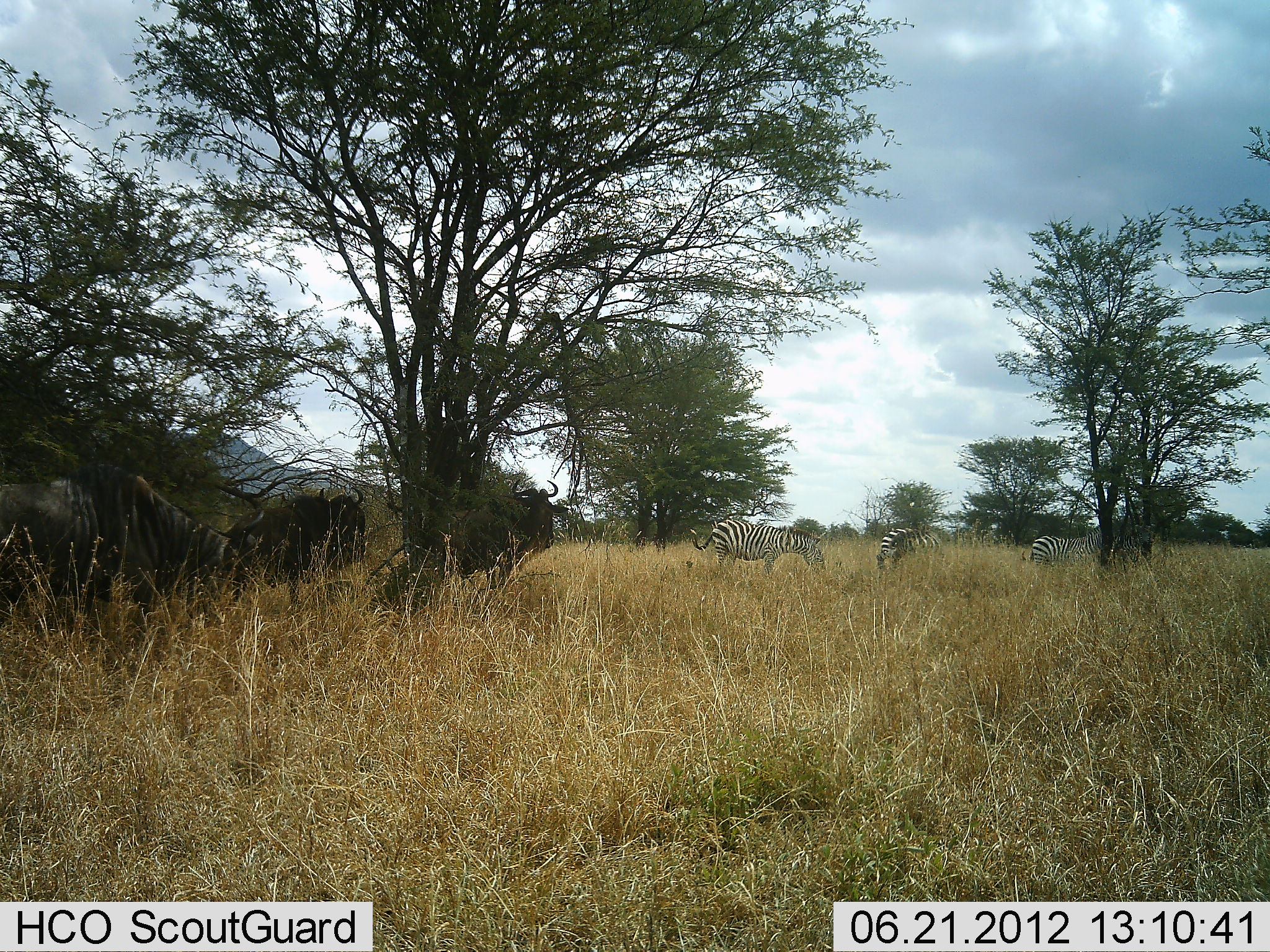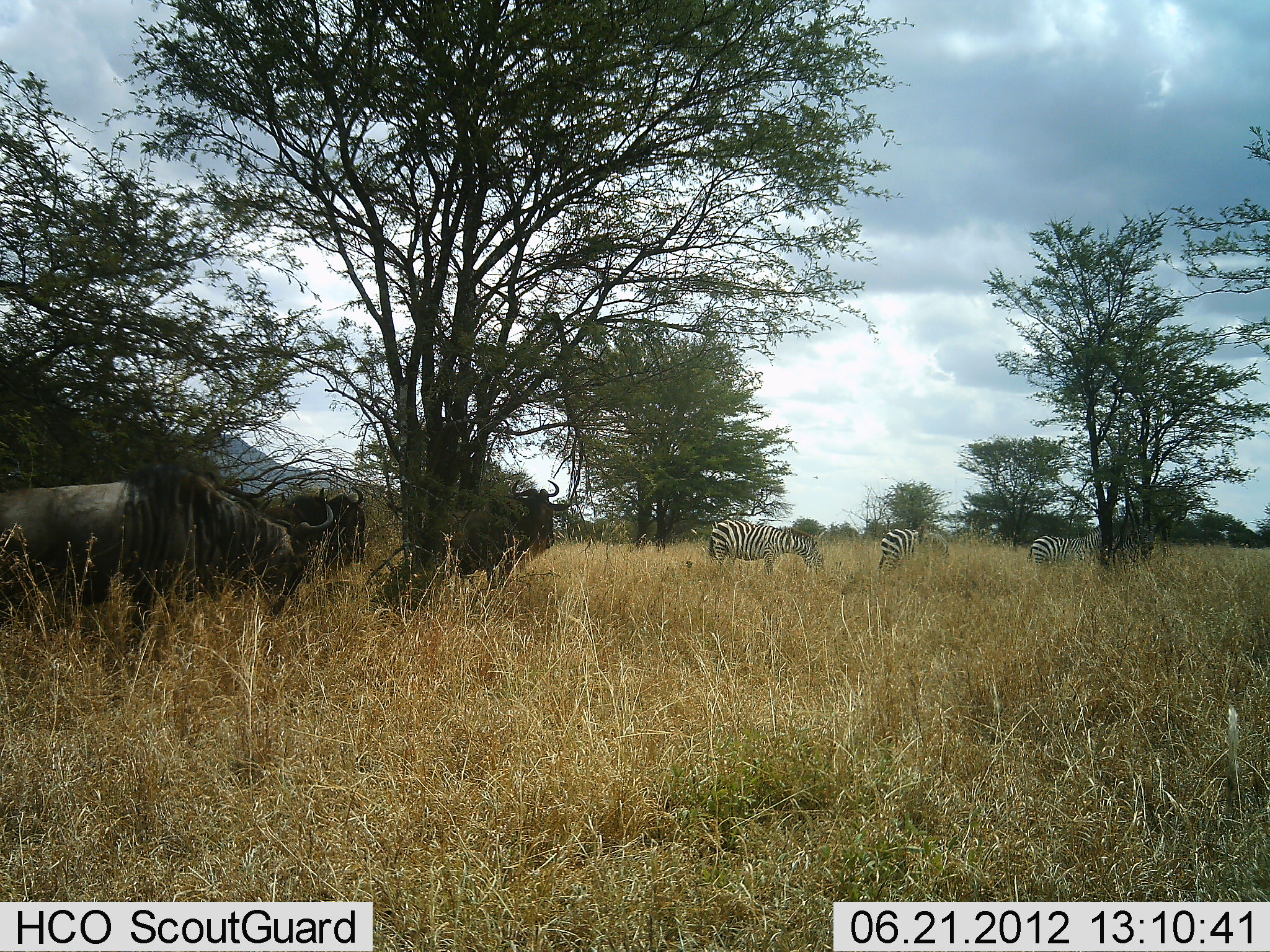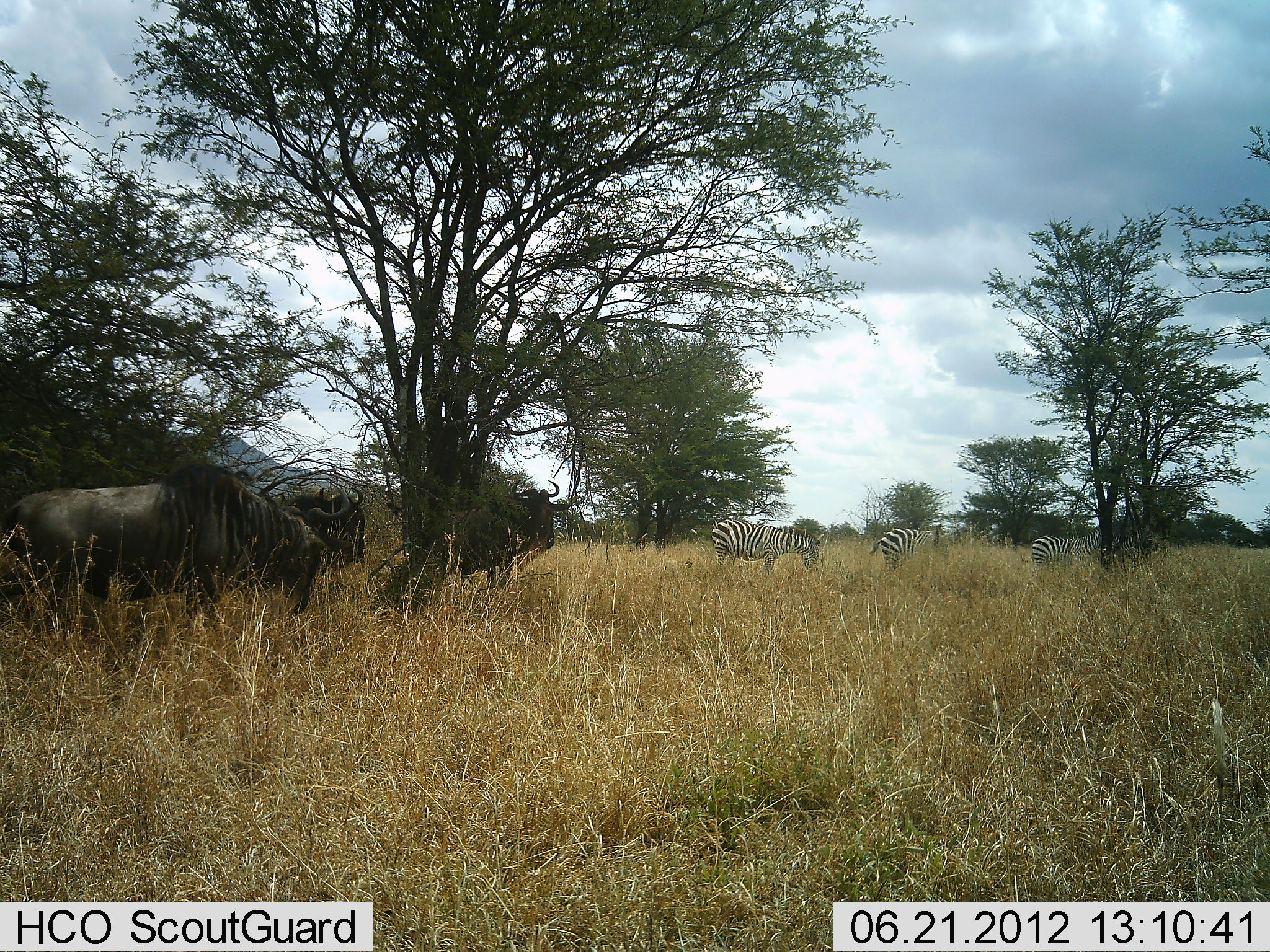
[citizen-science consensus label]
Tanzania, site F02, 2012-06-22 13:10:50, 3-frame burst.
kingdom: Animalia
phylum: Chordata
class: Mammalia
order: Artiodactyla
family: Bovidae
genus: Connochaetes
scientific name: Connochaetes taurinus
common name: blue wildebeest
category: wildebeest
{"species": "wildebeest (blue wildebeest) (Connochaetes taurinus)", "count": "3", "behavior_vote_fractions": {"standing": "82%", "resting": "0%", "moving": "55%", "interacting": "0%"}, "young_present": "0%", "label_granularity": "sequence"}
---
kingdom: Animalia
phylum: Chordata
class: Mammalia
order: Perissodactyla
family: Equidae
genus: Equus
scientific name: Equus quagga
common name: plains zebra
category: zebra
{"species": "zebra (plains zebra) (Equus quagga)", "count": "3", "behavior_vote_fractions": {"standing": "60%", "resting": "0%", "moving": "10%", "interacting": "0%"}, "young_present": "0%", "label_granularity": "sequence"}